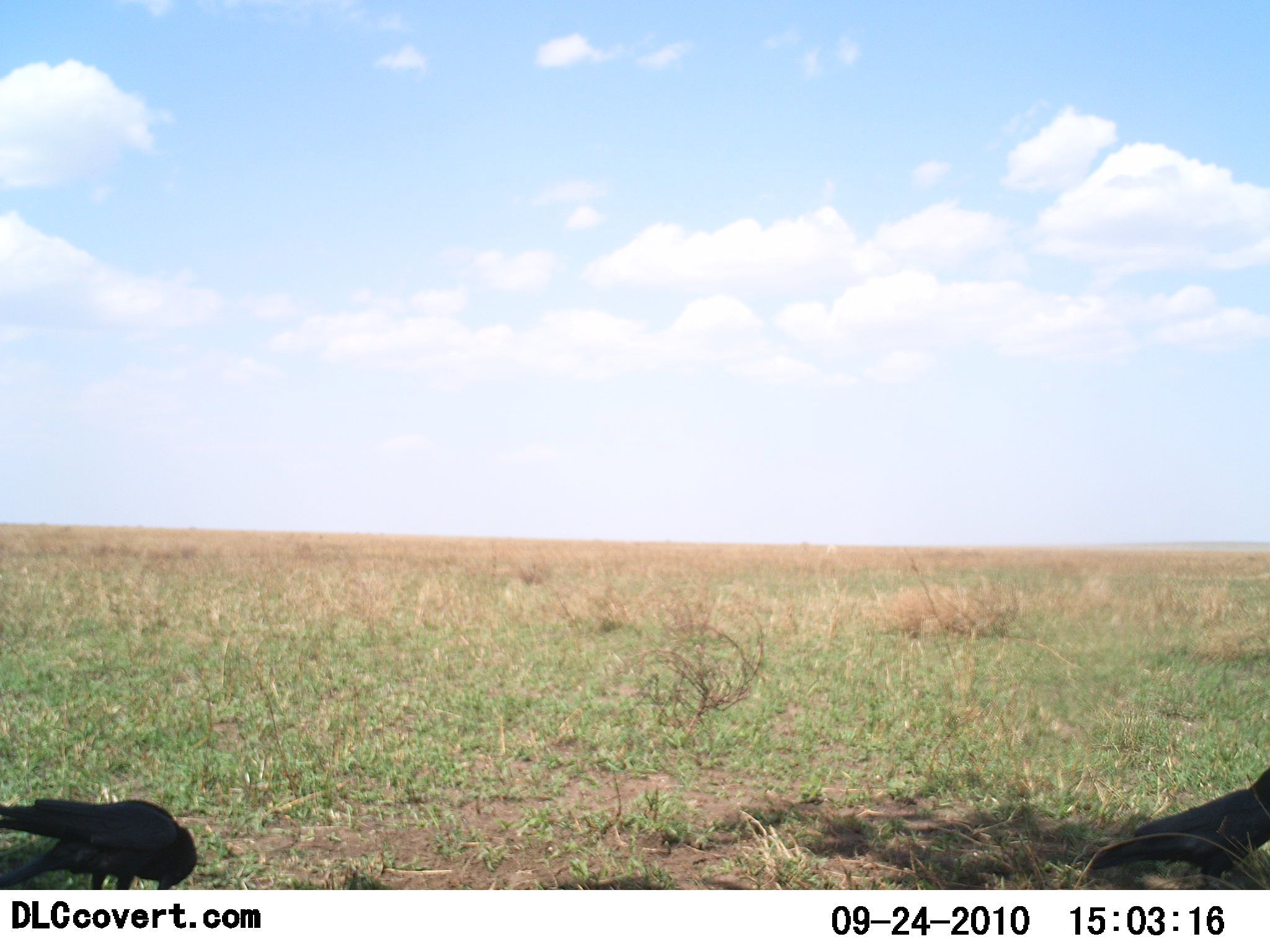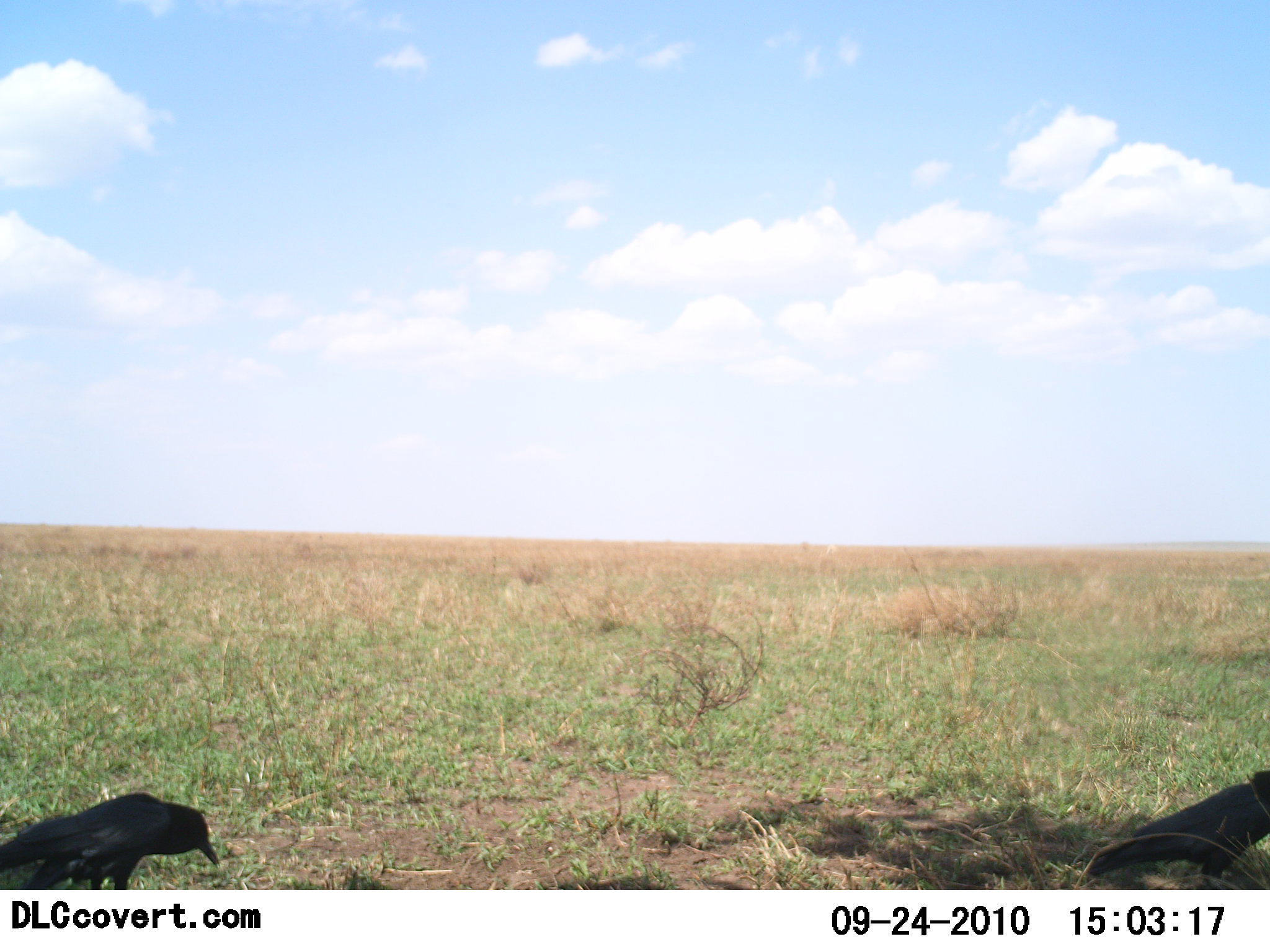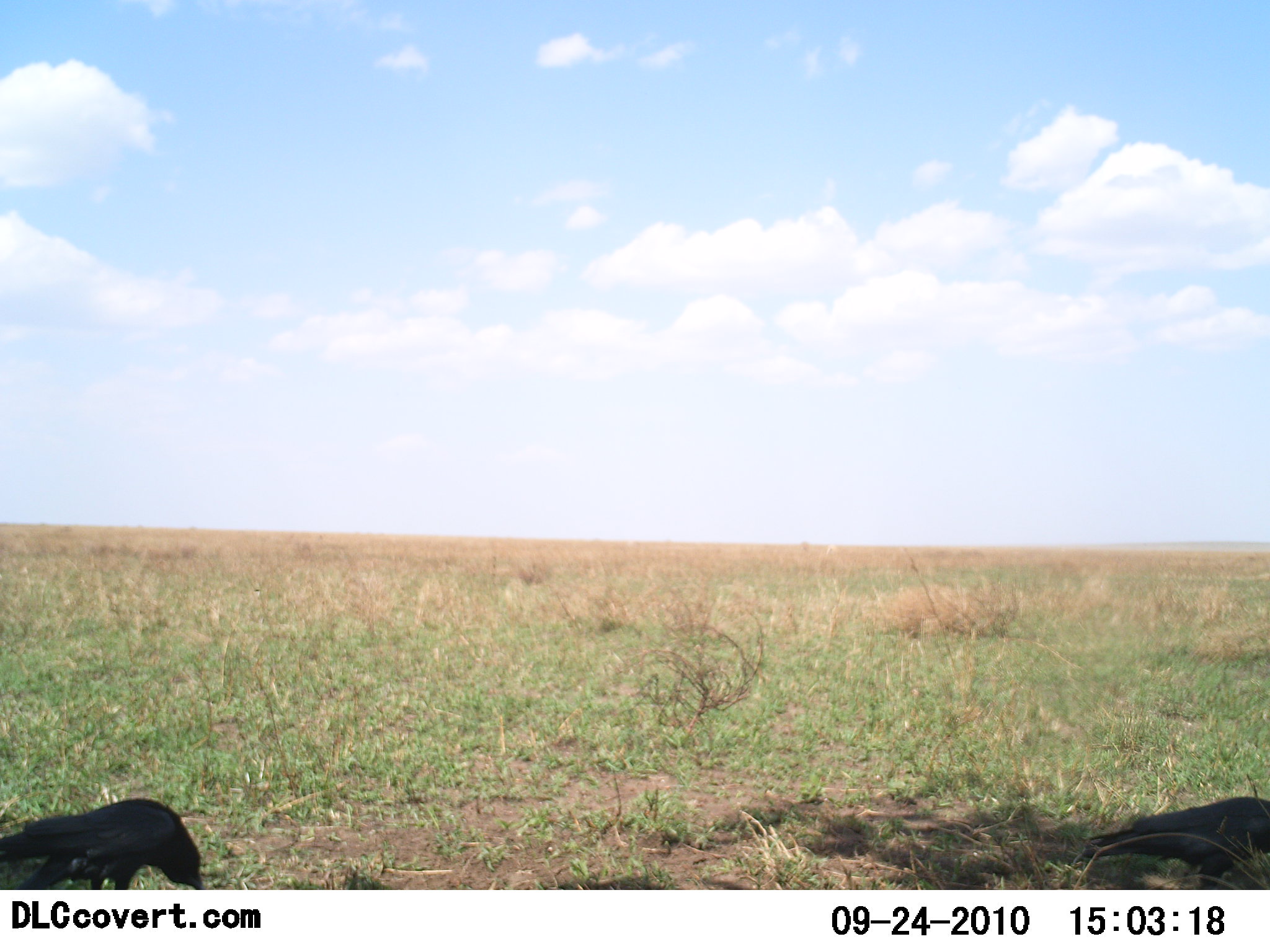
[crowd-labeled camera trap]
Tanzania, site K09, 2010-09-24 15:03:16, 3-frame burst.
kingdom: Animalia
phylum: Chordata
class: Aves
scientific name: Aves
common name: bird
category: otherbird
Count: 2.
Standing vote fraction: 59%.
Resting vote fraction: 0%.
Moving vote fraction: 6%.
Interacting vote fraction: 0%.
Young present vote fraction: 0%.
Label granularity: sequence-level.